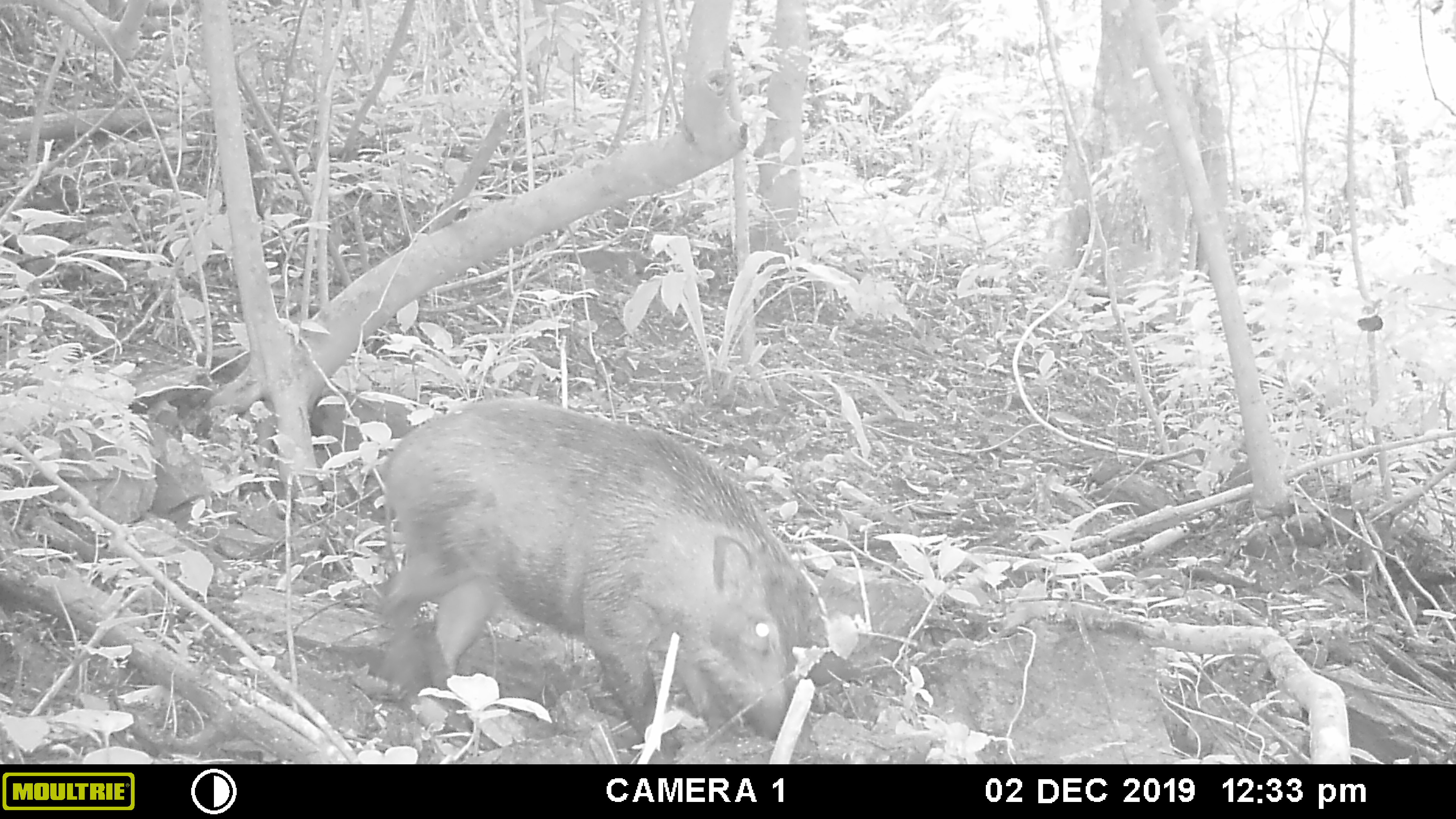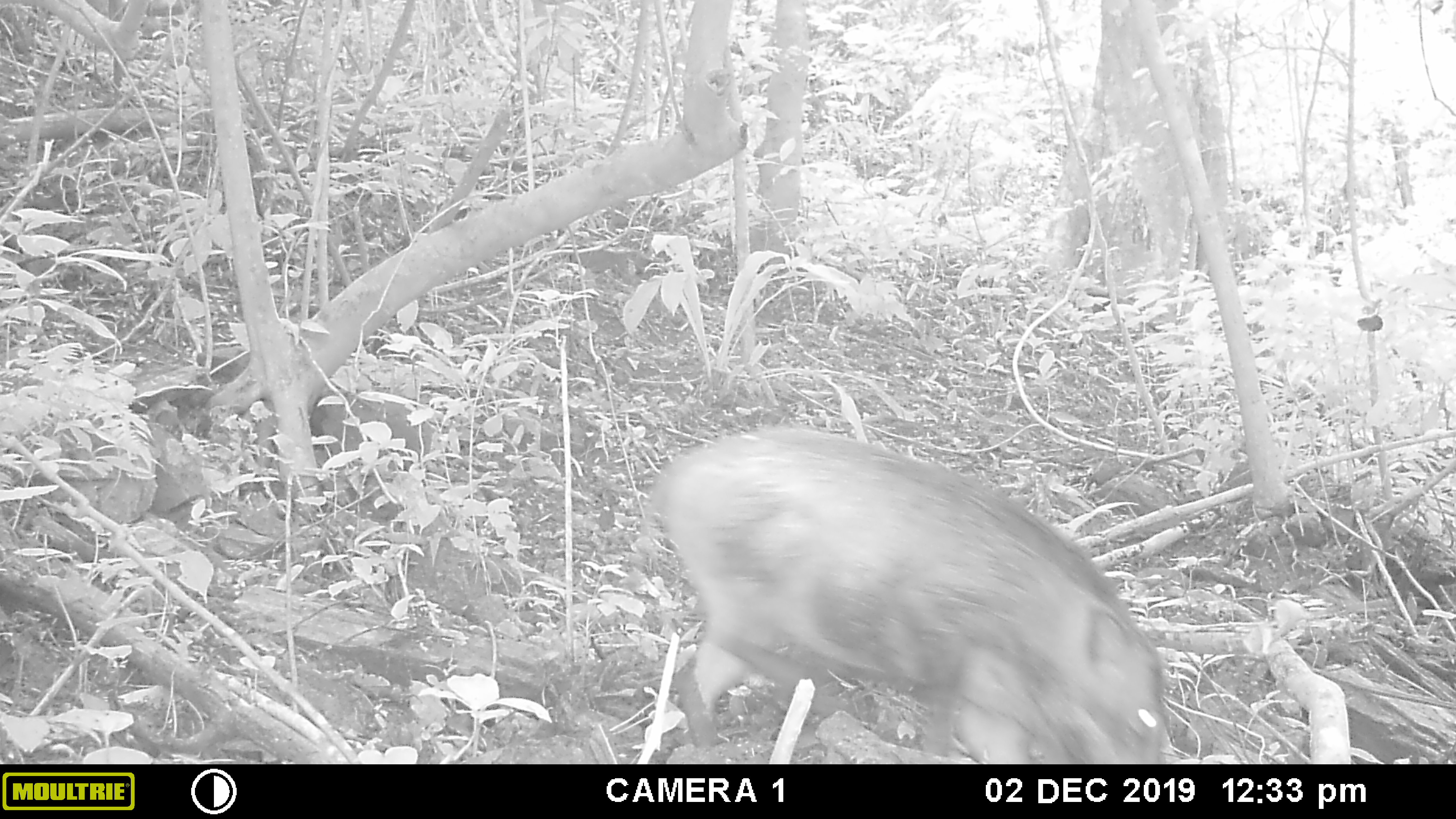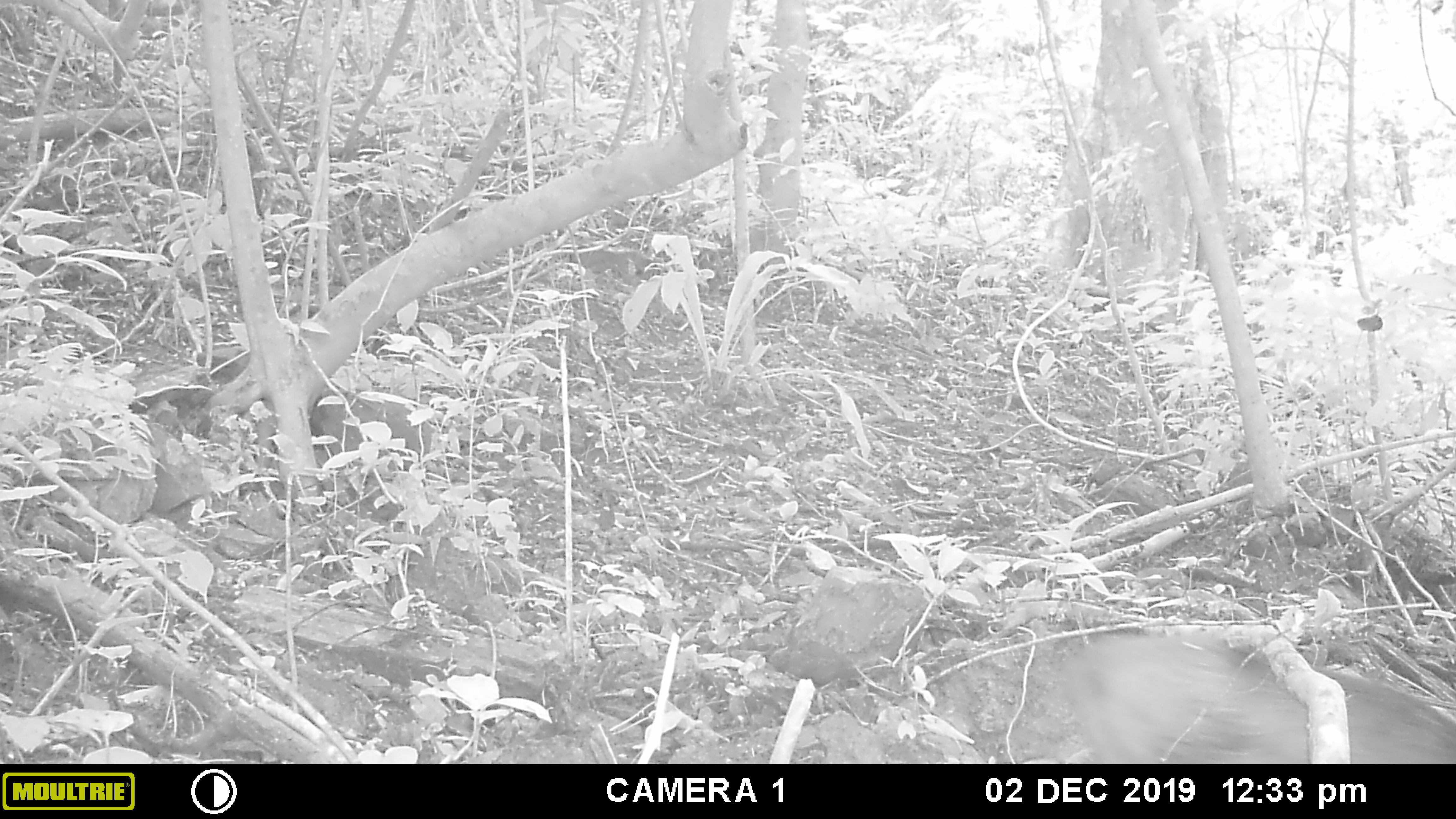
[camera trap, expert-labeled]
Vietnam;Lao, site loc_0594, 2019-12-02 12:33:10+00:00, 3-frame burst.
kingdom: Animalia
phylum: Chordata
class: Mammalia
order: Artiodactyla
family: Suidae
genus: Sus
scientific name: Sus scrofa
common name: eurasian wild pig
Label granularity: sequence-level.